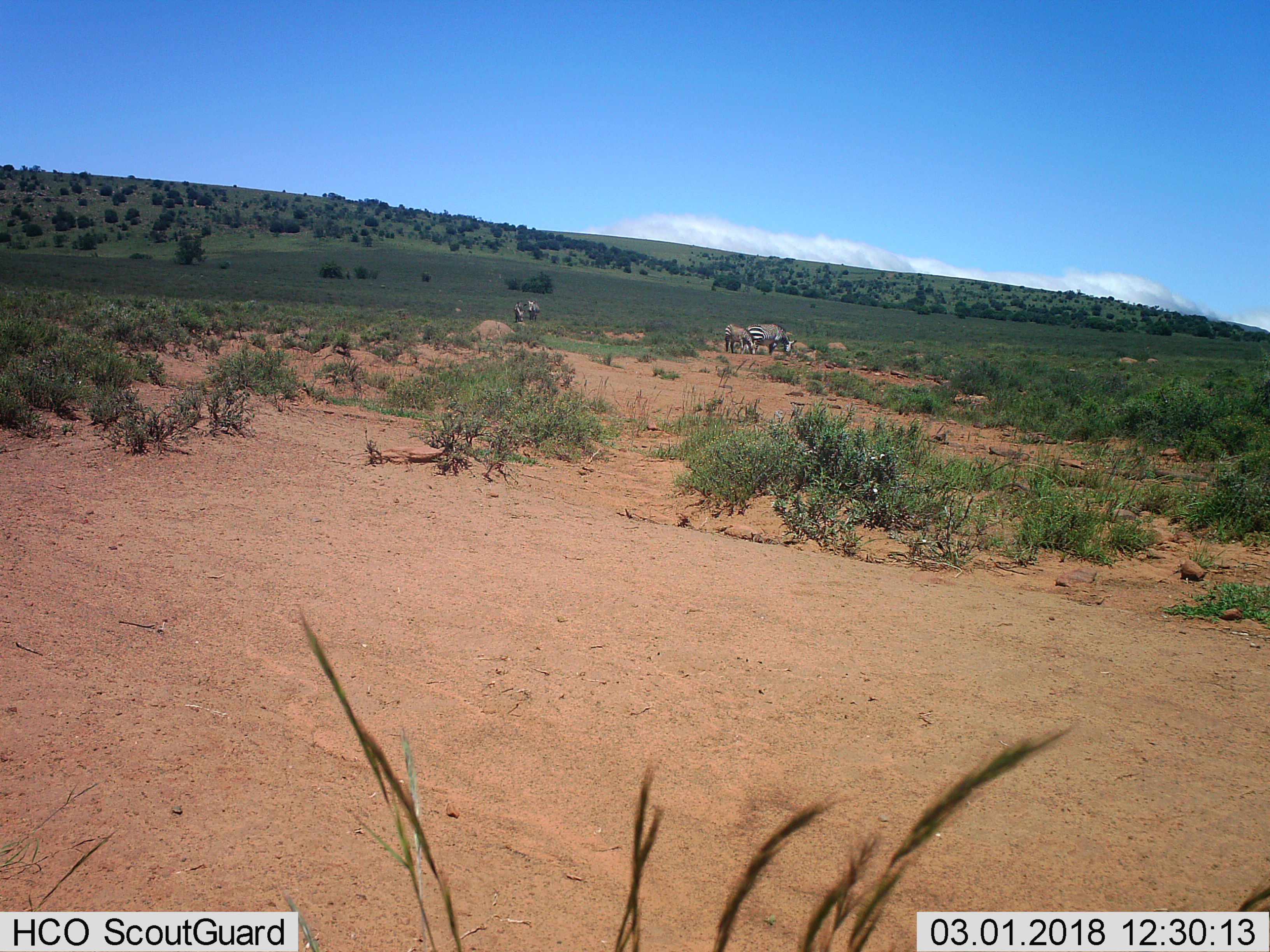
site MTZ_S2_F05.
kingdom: Animalia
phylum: Chordata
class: Mammalia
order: Perissodactyla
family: Equidae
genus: Equus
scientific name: Equus zebra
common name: mountain zebra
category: zebramountain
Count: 4.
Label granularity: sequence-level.